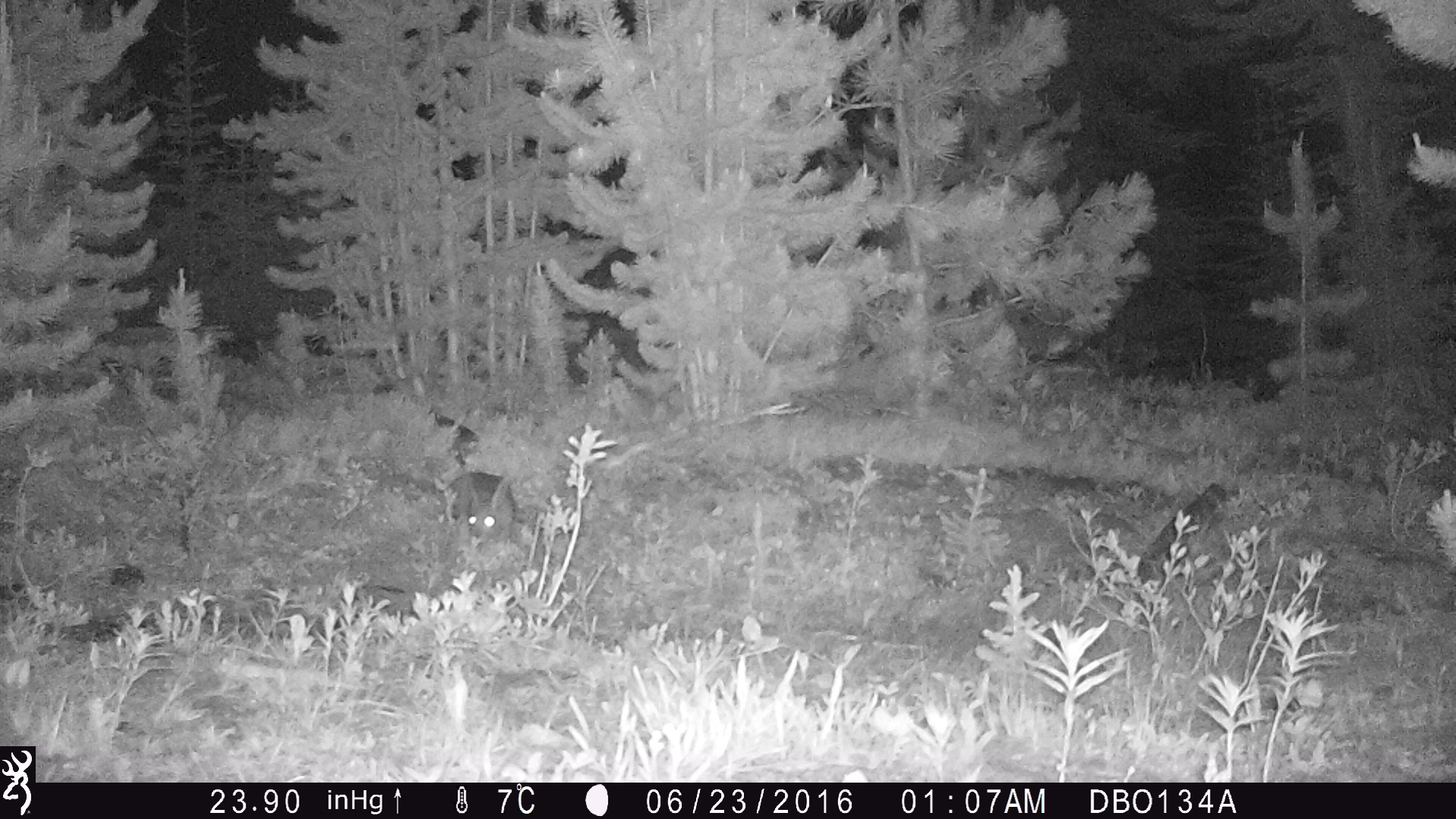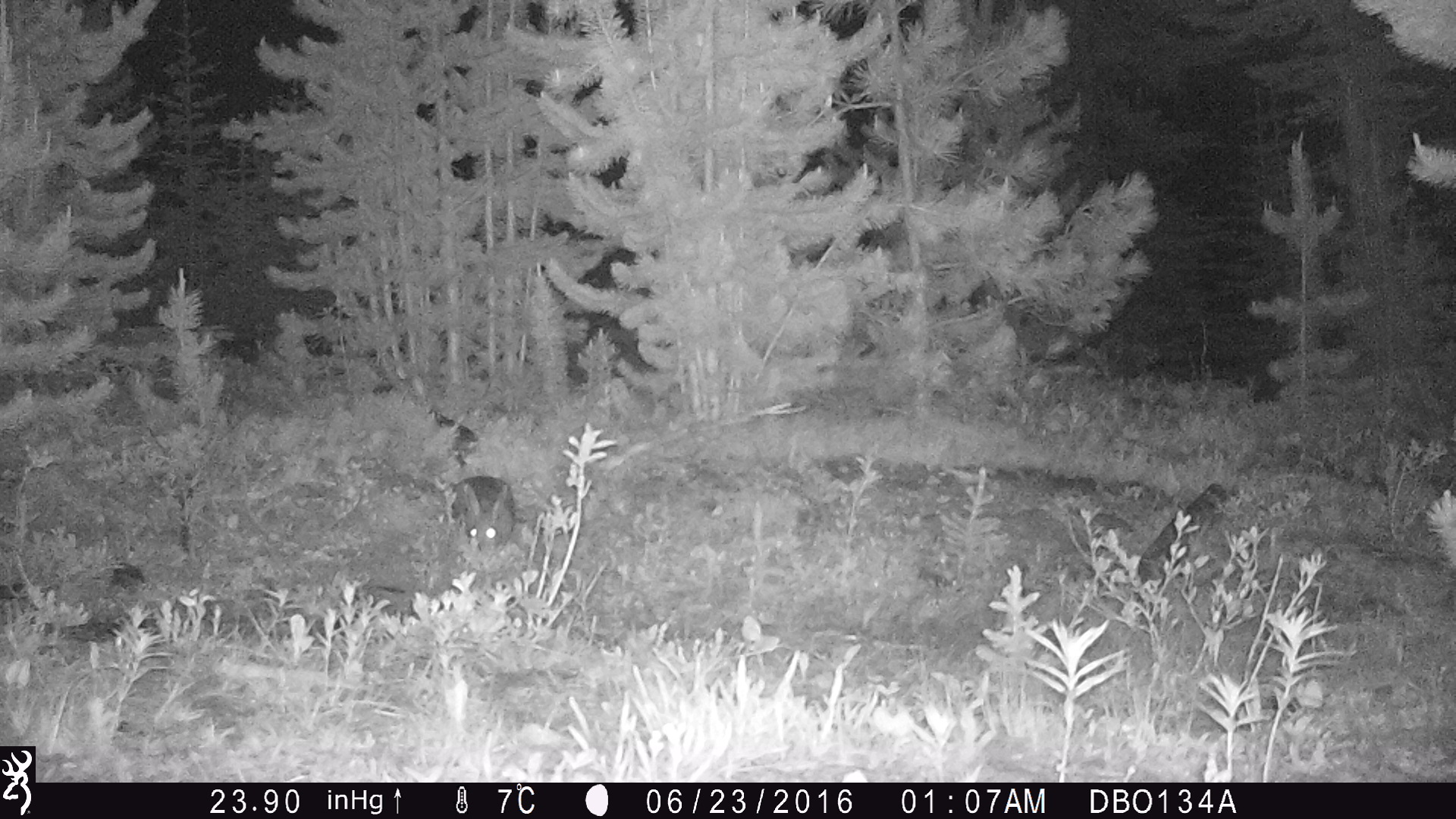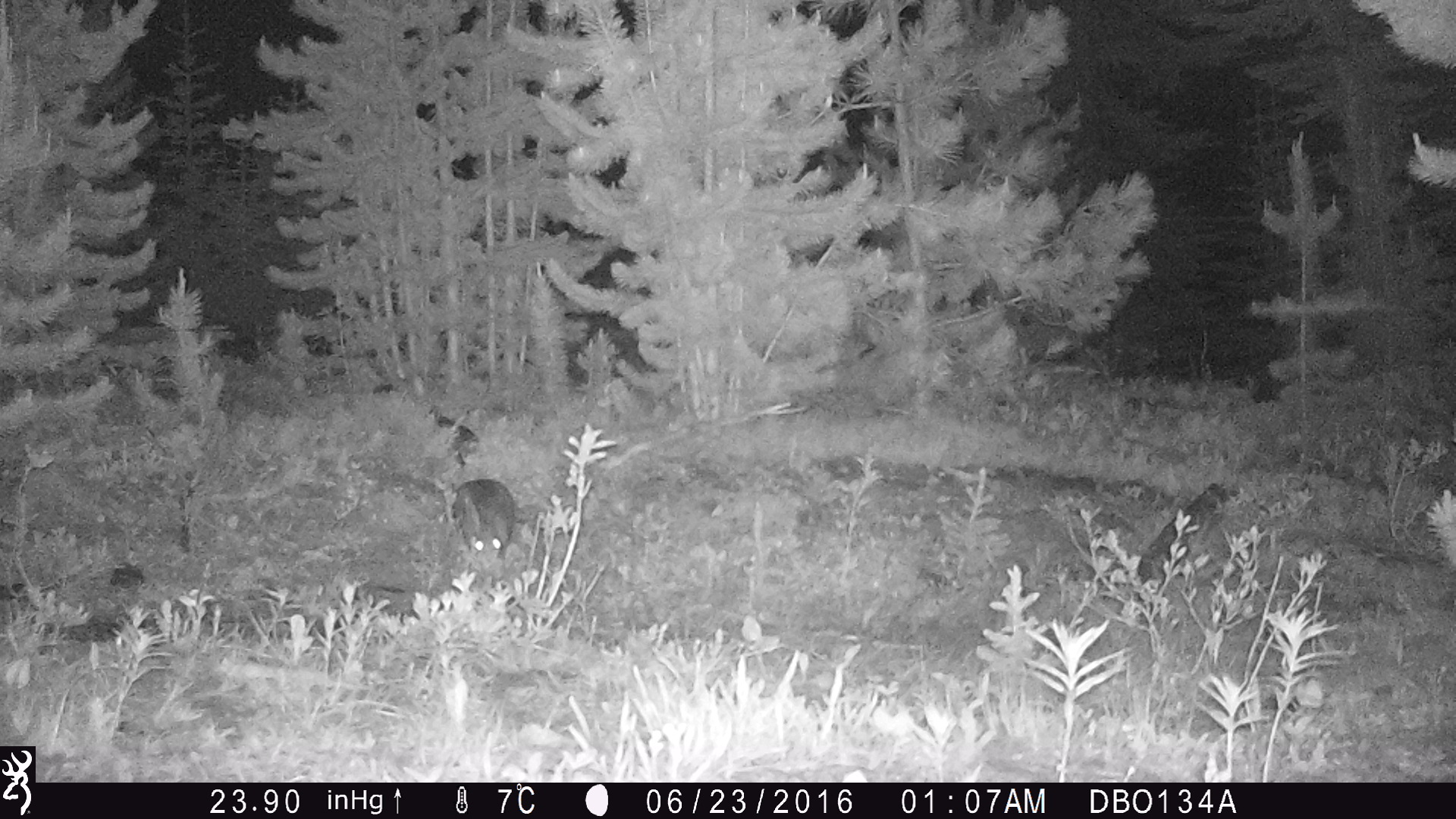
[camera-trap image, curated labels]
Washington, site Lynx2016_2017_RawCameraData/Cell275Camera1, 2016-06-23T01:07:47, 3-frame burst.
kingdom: Animalia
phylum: Chordata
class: Mammalia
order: Lagomorpha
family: Leporidae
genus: Lepus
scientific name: Lepus americanus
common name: snowshoe hare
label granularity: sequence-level